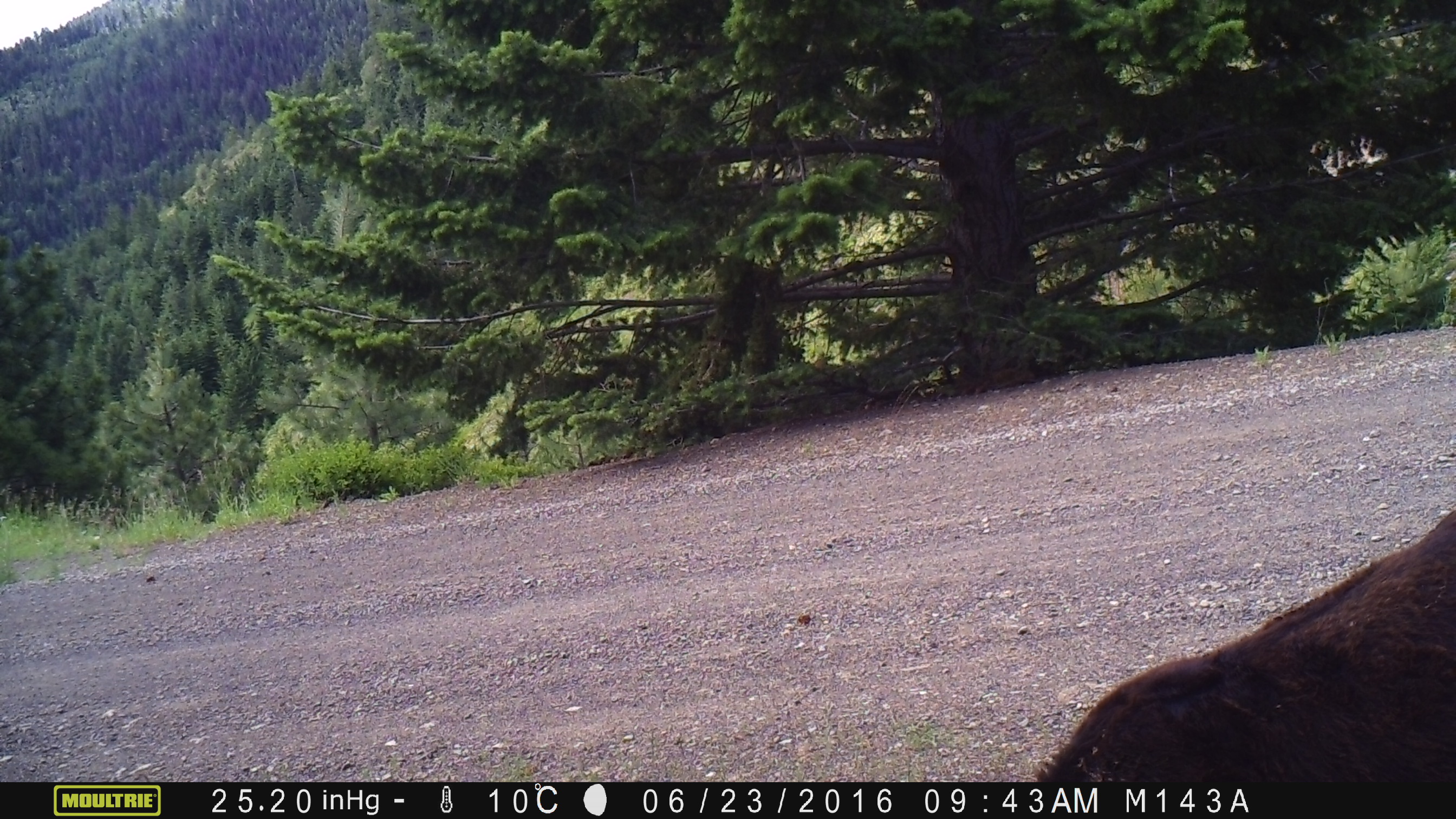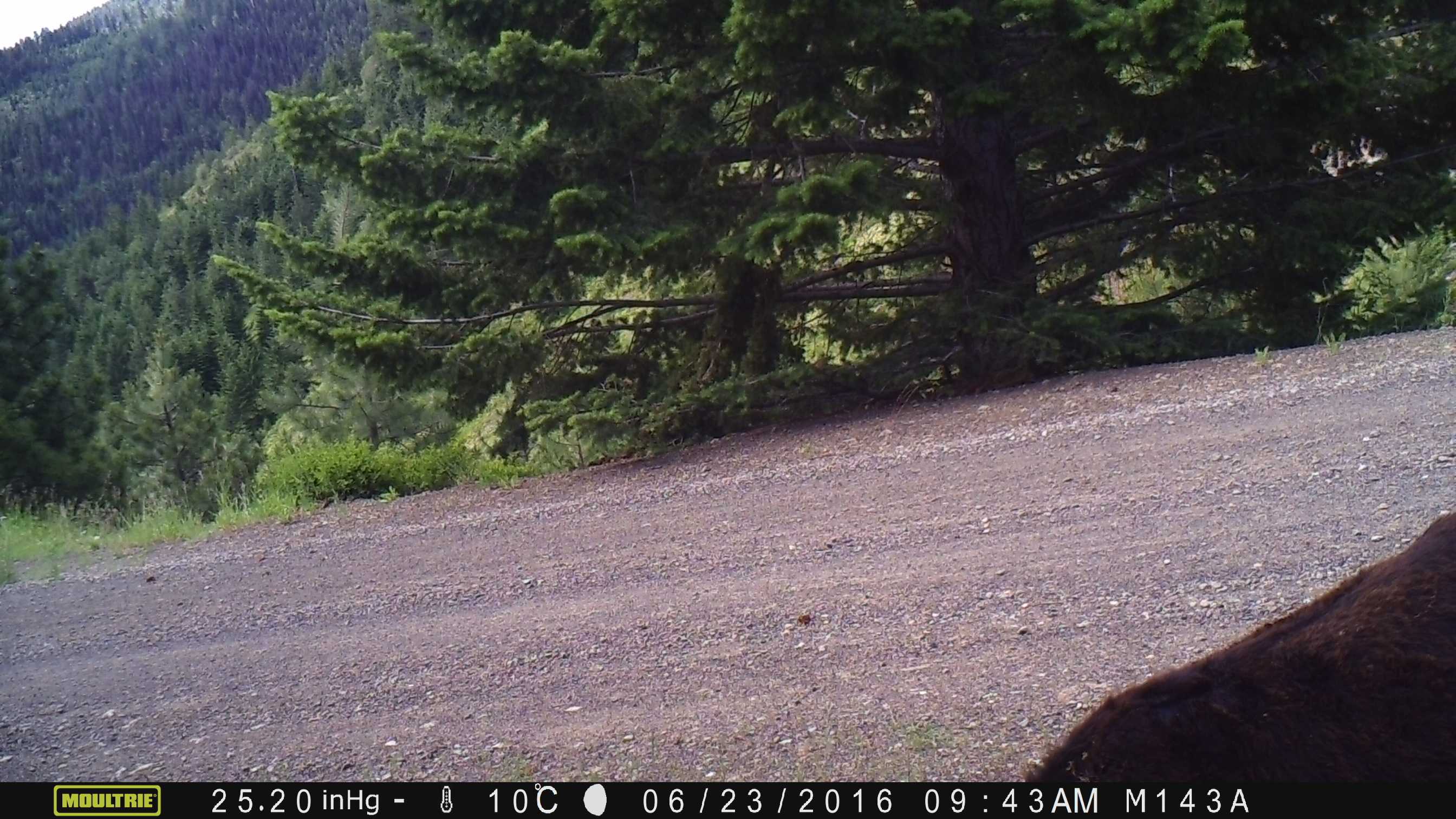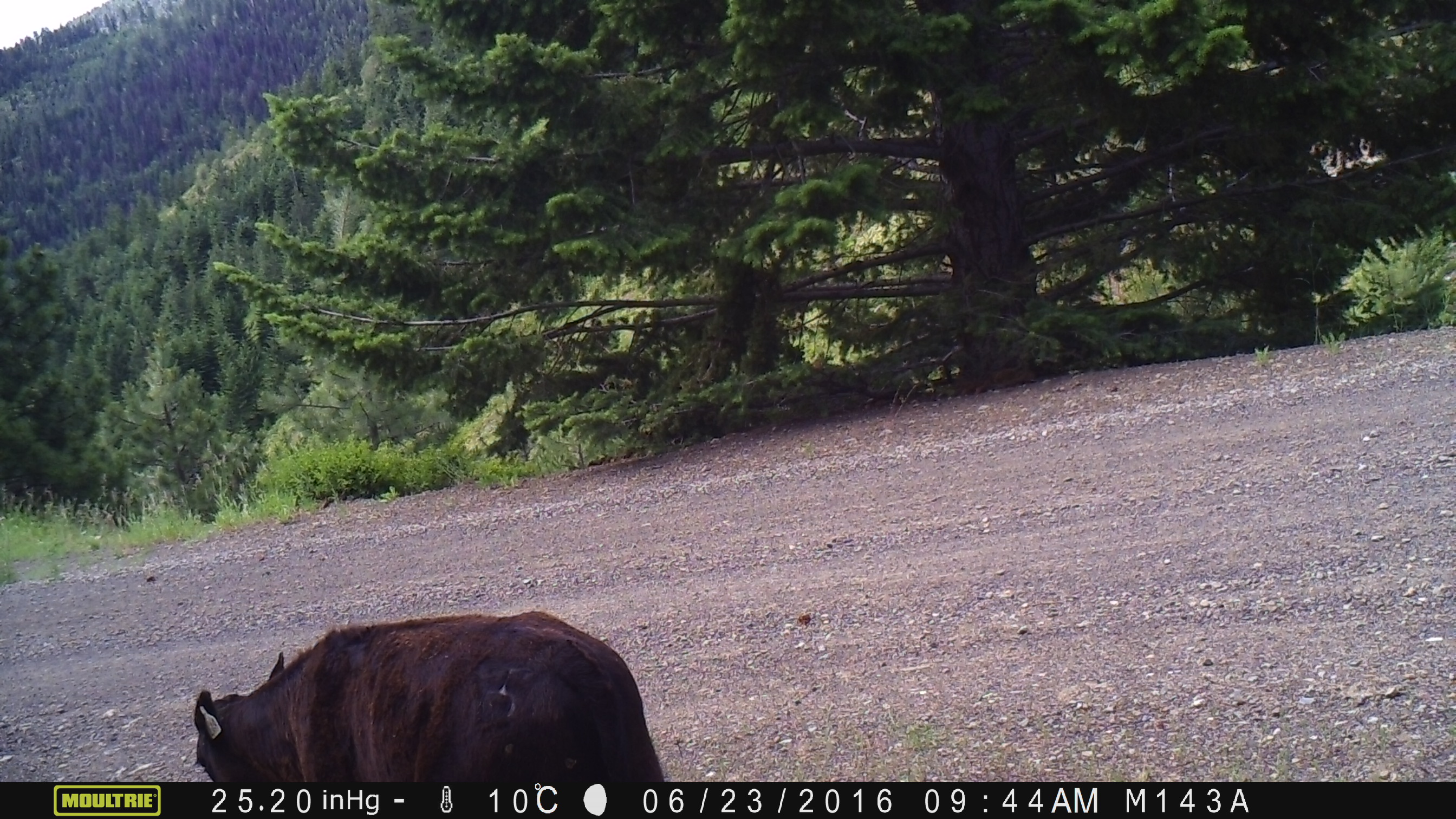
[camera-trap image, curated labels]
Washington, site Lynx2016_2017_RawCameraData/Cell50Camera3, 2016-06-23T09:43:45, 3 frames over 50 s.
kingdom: Animalia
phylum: Chordata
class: Mammalia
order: Artiodactyla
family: Bovidae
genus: Bos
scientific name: Bos taurus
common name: domestic cattle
Domestic cattle (Bos taurus). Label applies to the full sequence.